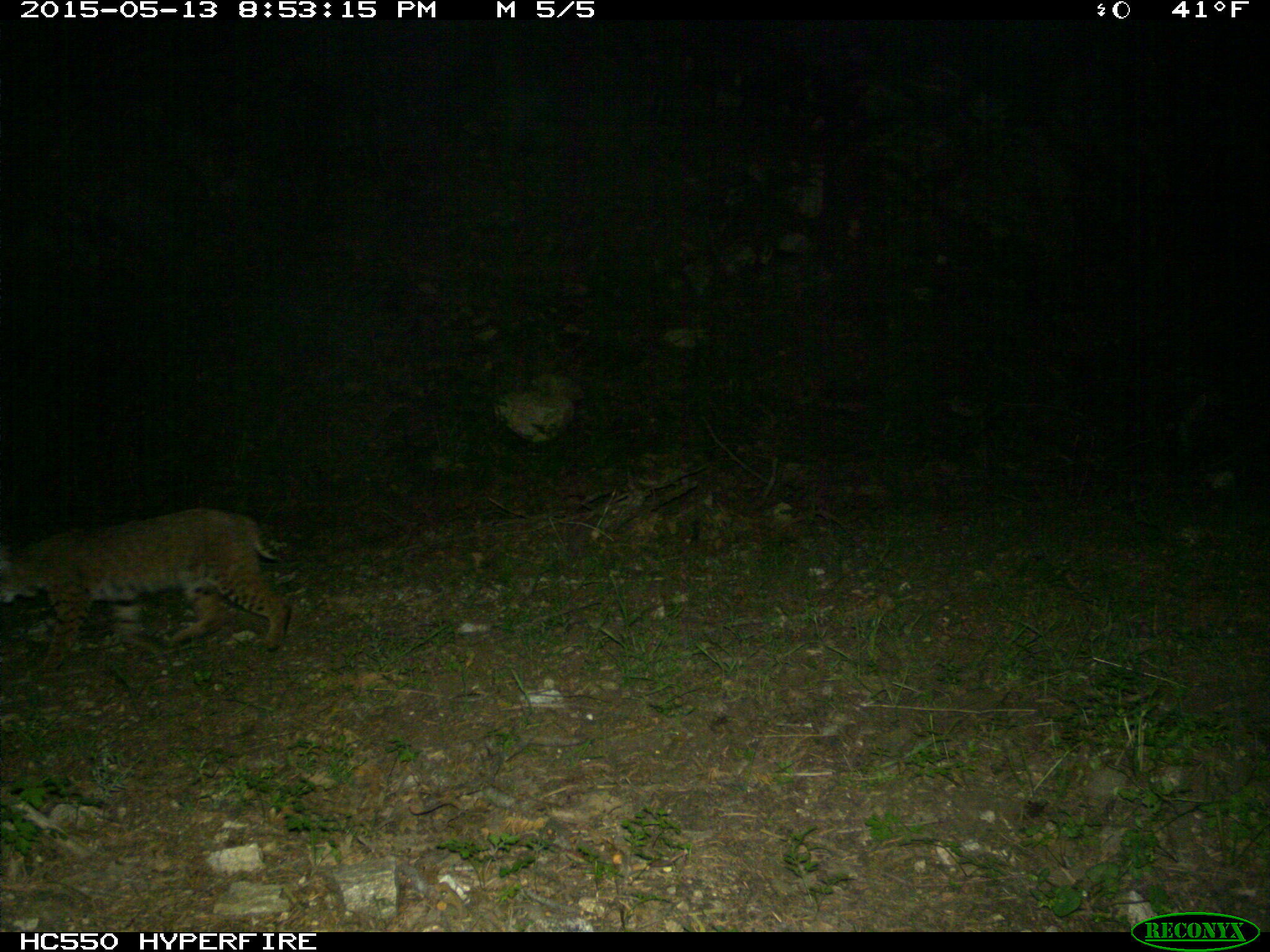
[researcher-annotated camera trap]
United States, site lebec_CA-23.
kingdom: Animalia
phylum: Chordata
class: Mammalia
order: Carnivora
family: Felidae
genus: Lynx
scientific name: Lynx rufus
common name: bobcat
Lynx rufus (bobcat).